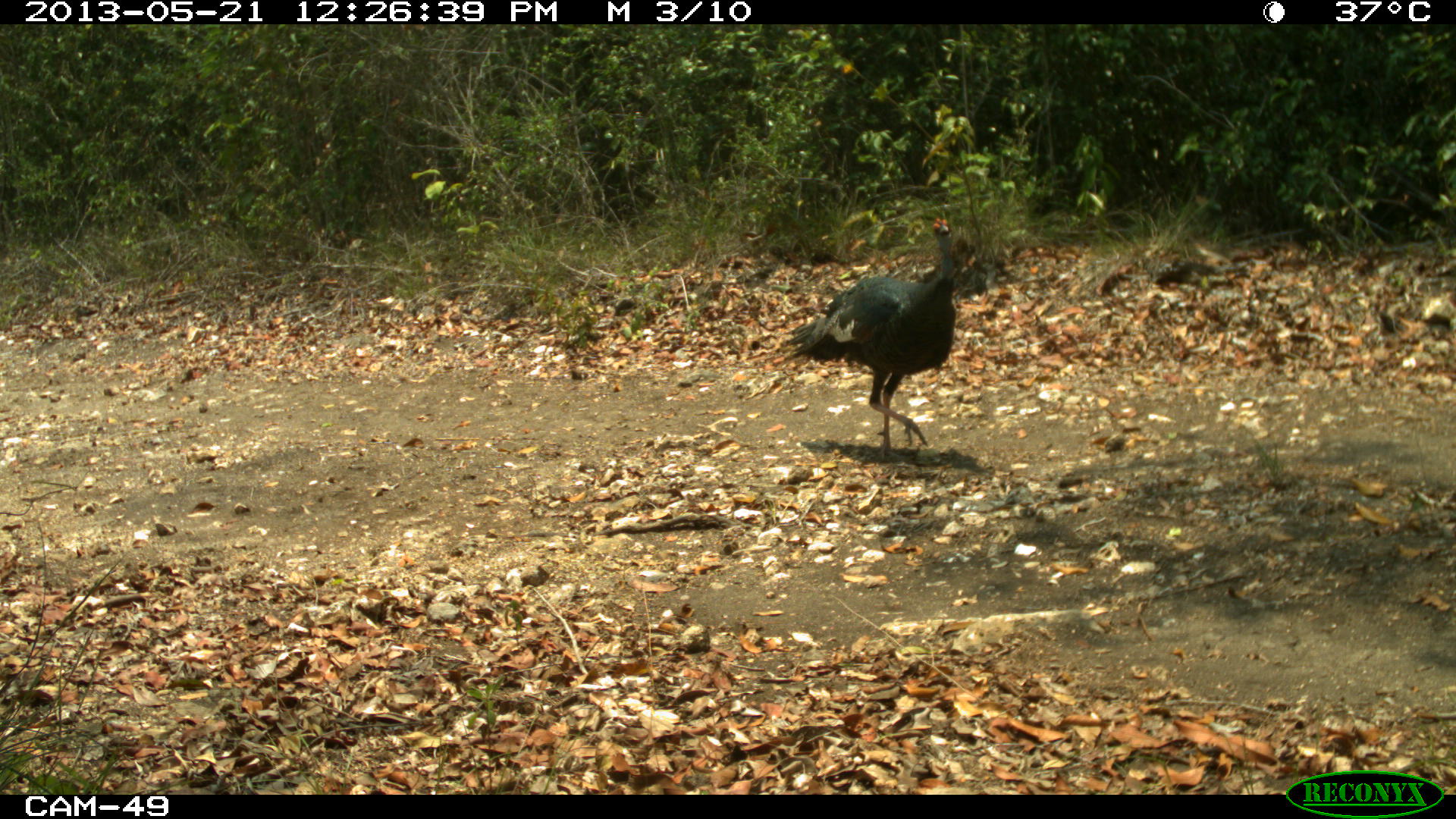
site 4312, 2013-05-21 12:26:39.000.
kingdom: Animalia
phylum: Chordata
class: Aves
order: Galliformes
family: Phasianidae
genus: Meleagris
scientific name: Meleagris ocellata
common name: ocellated turkey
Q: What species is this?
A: Meleagris ocellata (ocellated turkey).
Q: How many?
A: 3.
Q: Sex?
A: Male.